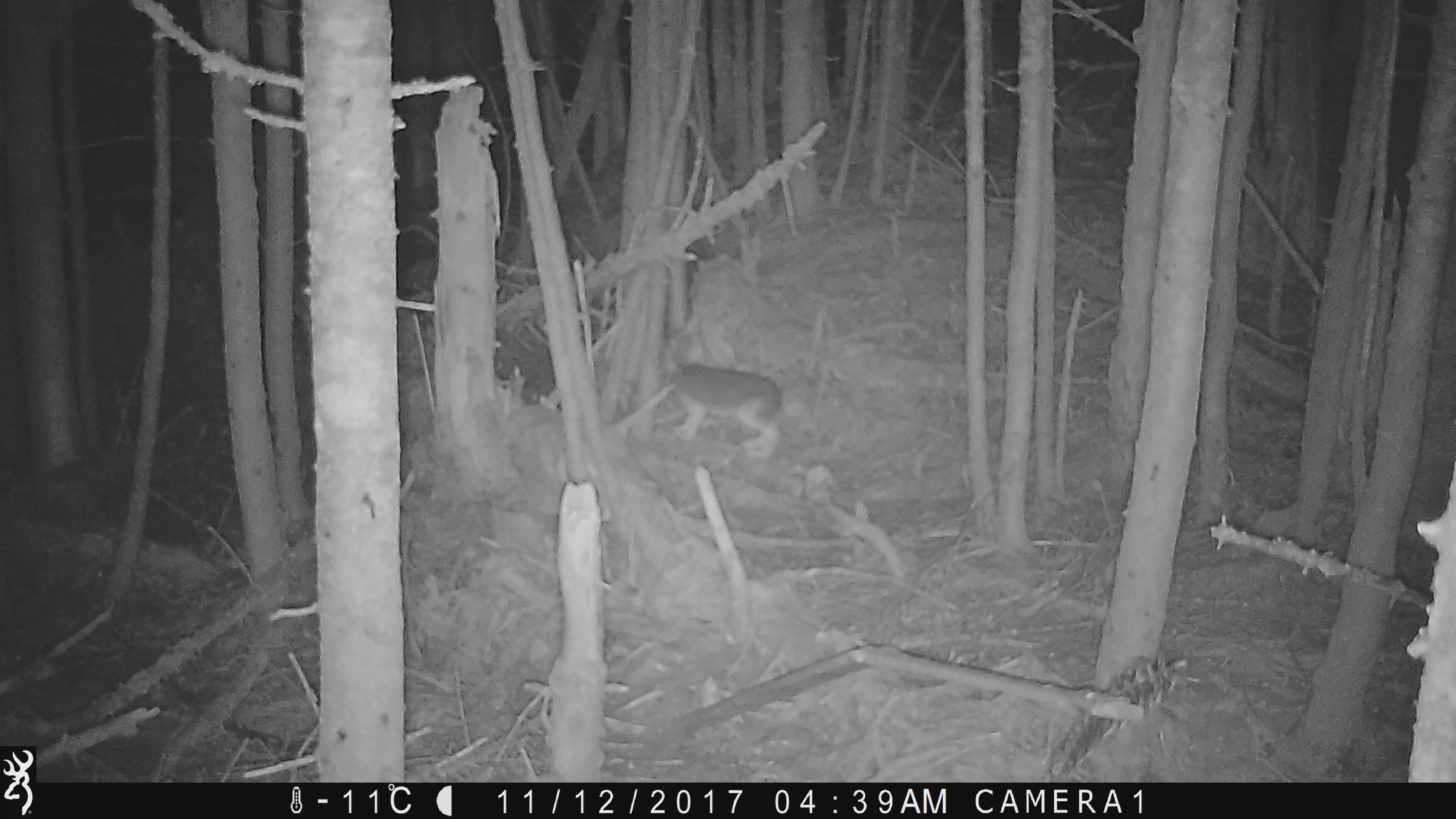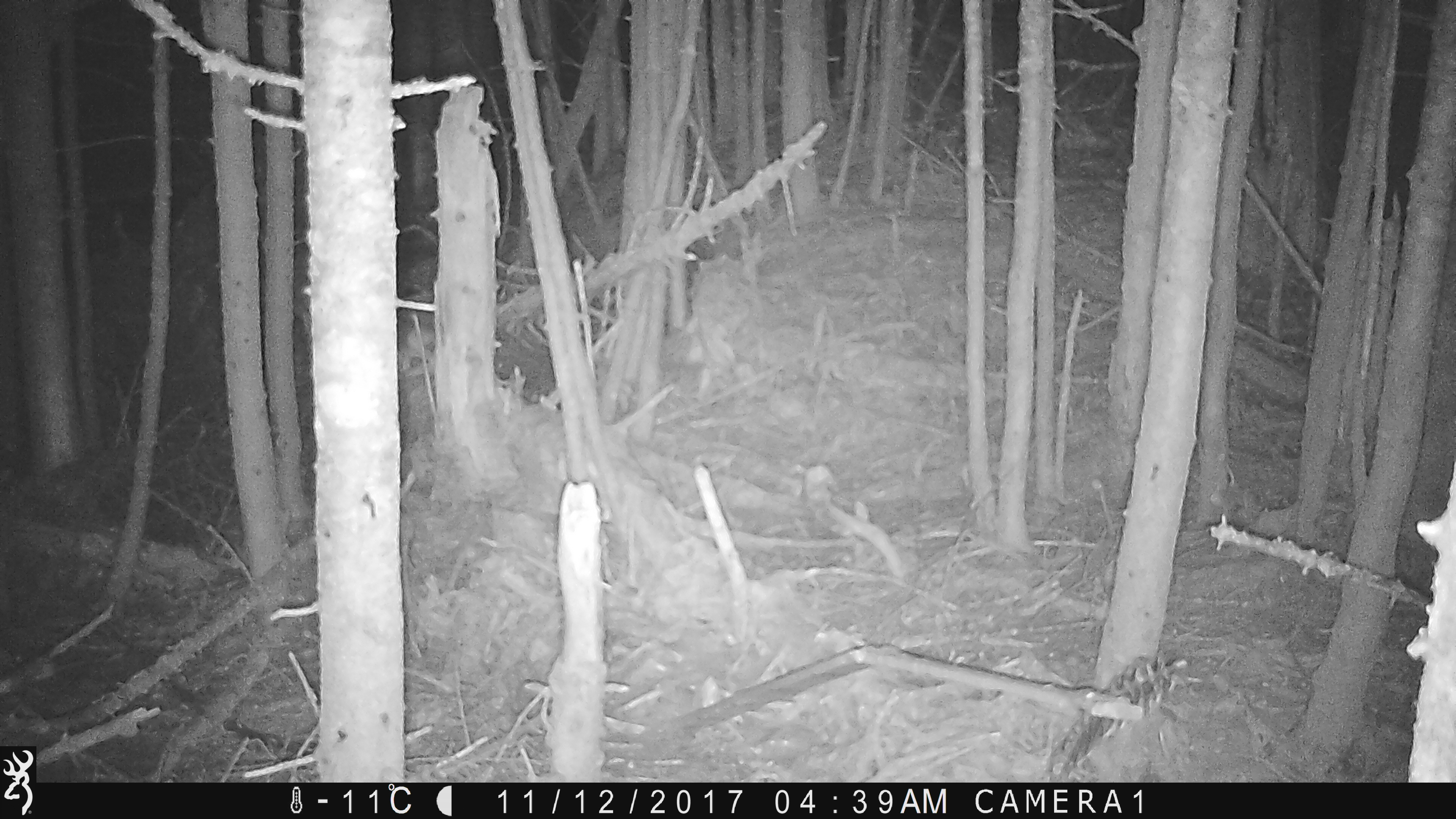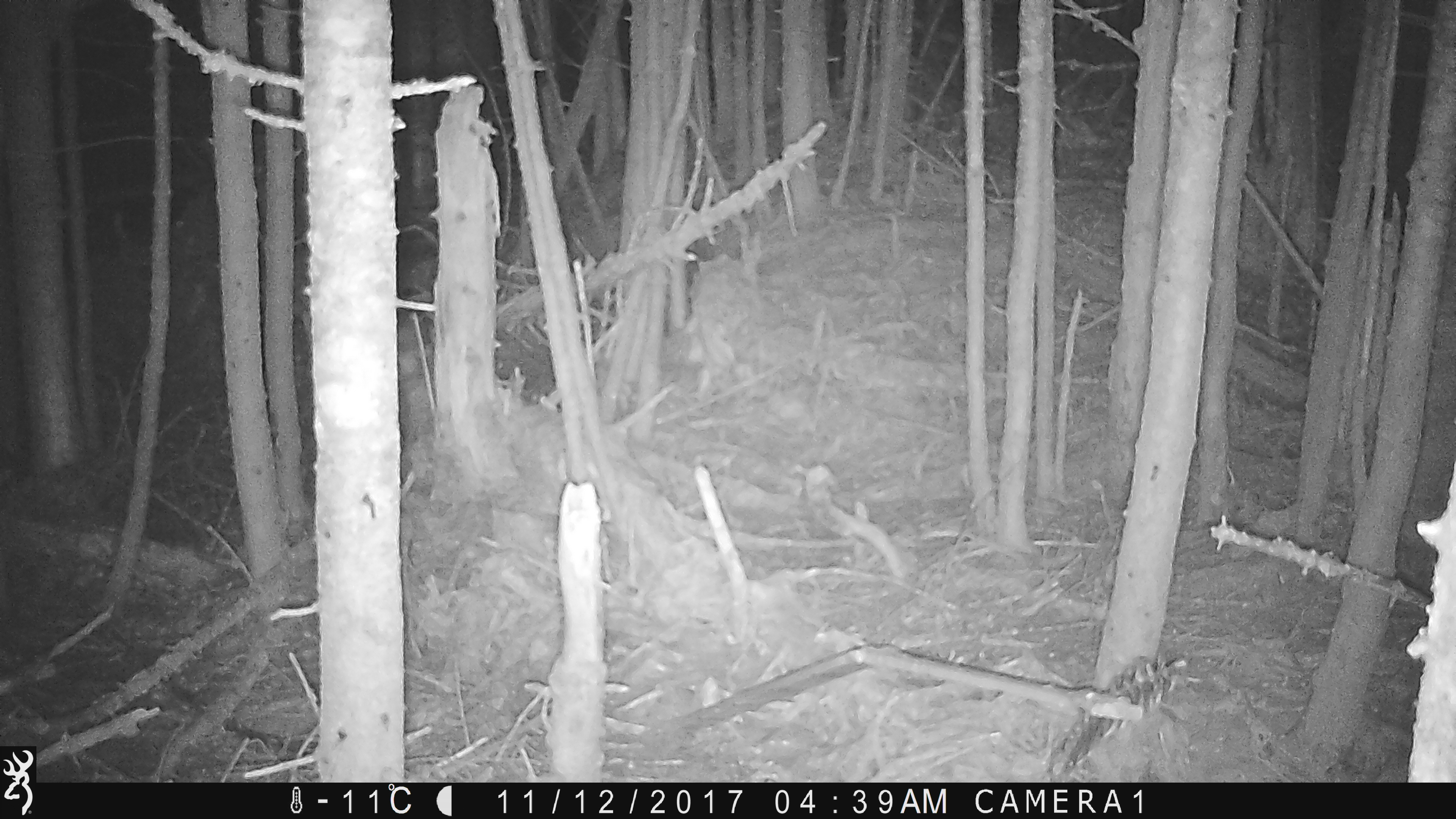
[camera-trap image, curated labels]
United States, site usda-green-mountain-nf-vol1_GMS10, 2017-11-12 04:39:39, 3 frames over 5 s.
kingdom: Animalia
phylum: Chordata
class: Mammalia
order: Lagomorpha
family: Leporidae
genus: Lepus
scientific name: Lepus americanus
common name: snowshoe hare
Snowshoe hare (Lepus americanus).